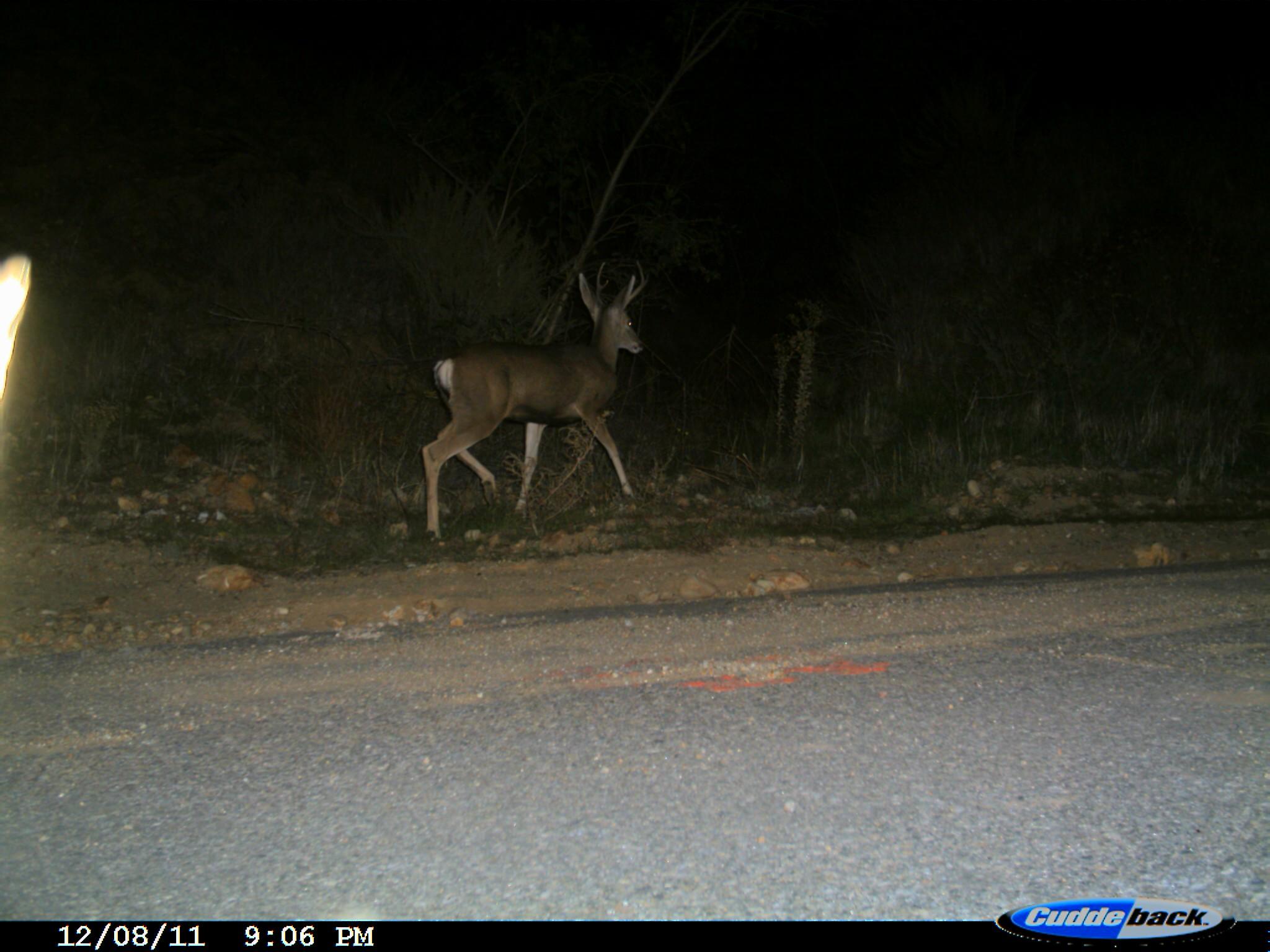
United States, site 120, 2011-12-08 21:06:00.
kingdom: Animalia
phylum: Chordata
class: Mammalia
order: Artiodactyla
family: Cervidae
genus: Odocoileus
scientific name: Odocoileus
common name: deer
Deer (Odocoileus).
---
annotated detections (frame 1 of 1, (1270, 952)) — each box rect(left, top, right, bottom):
deer: rect(408, 254, 660, 551)